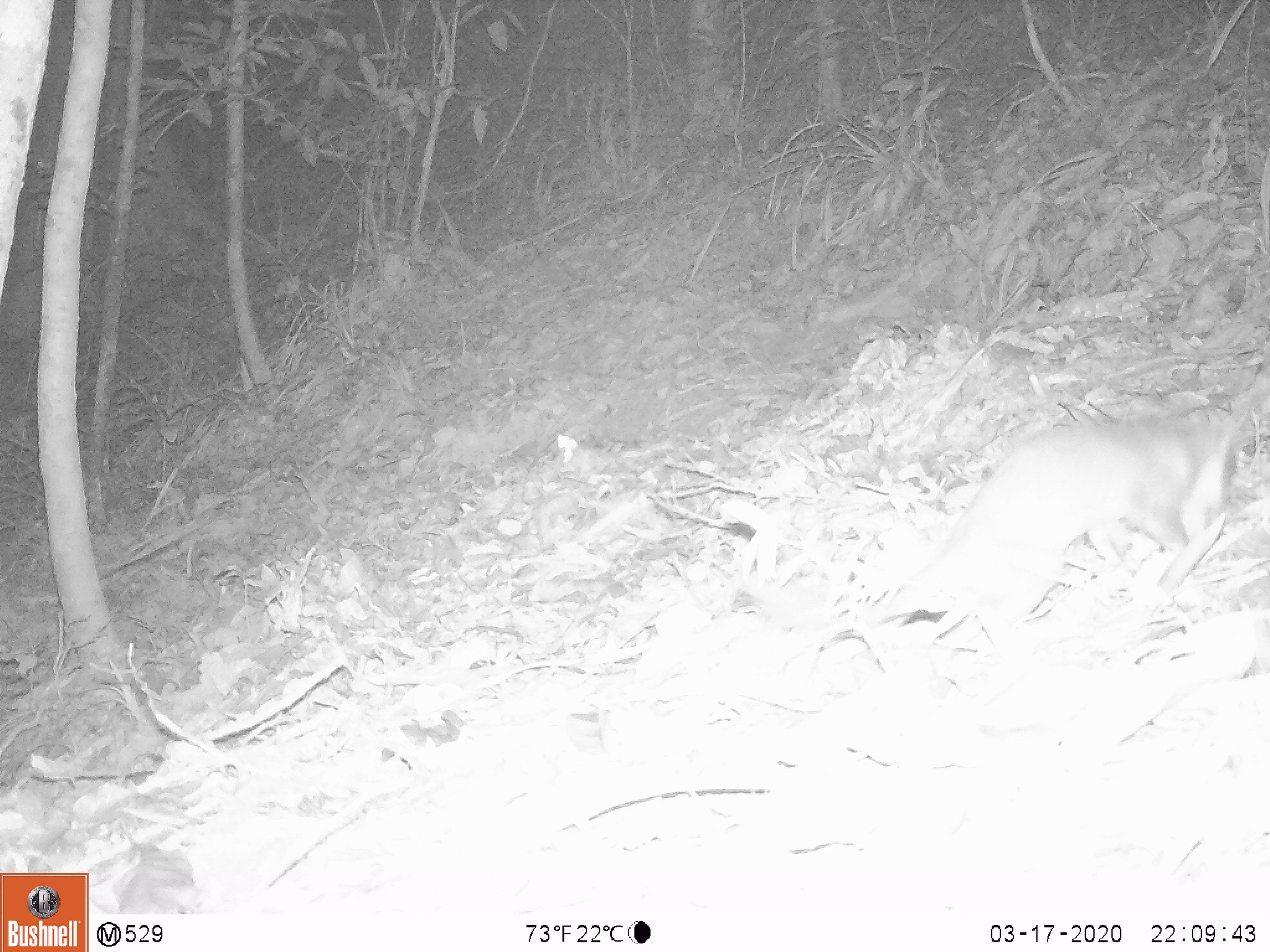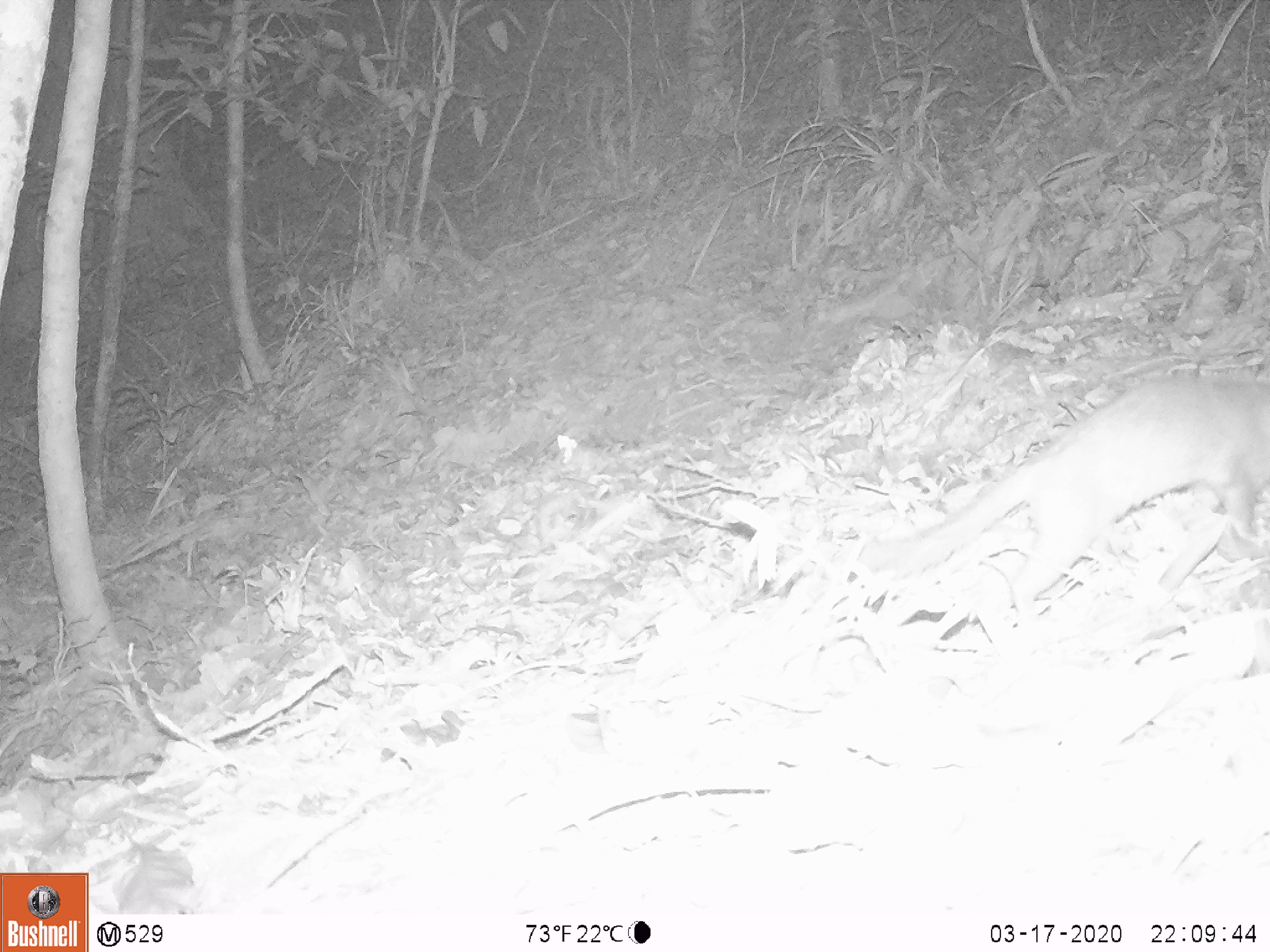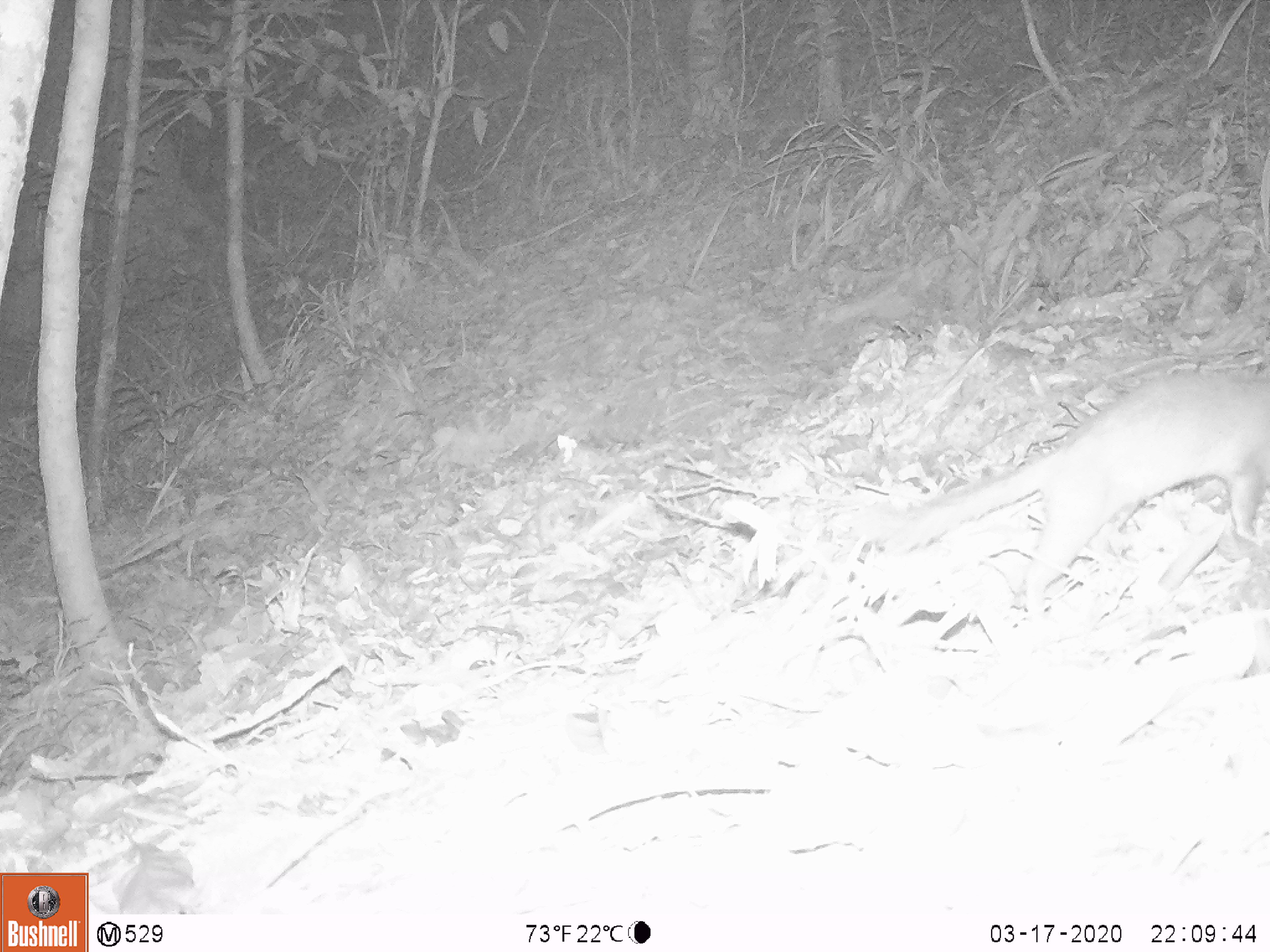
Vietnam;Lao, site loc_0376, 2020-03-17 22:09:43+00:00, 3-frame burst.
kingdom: Animalia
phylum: Chordata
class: Mammalia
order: Carnivora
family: Mustelidae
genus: Melogale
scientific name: Melogale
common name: ferret badger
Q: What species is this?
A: Ferret badger (Melogale).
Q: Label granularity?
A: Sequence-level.